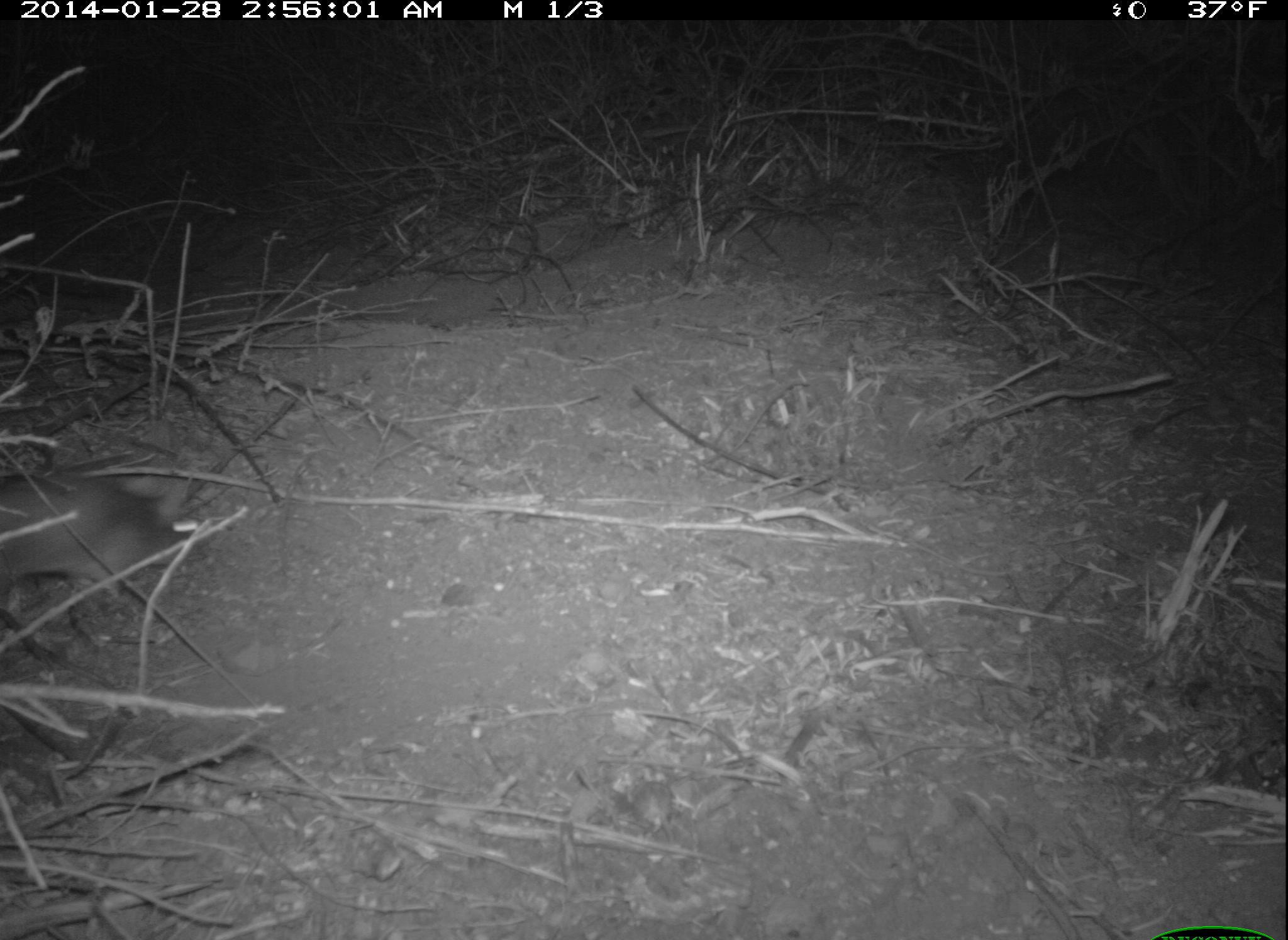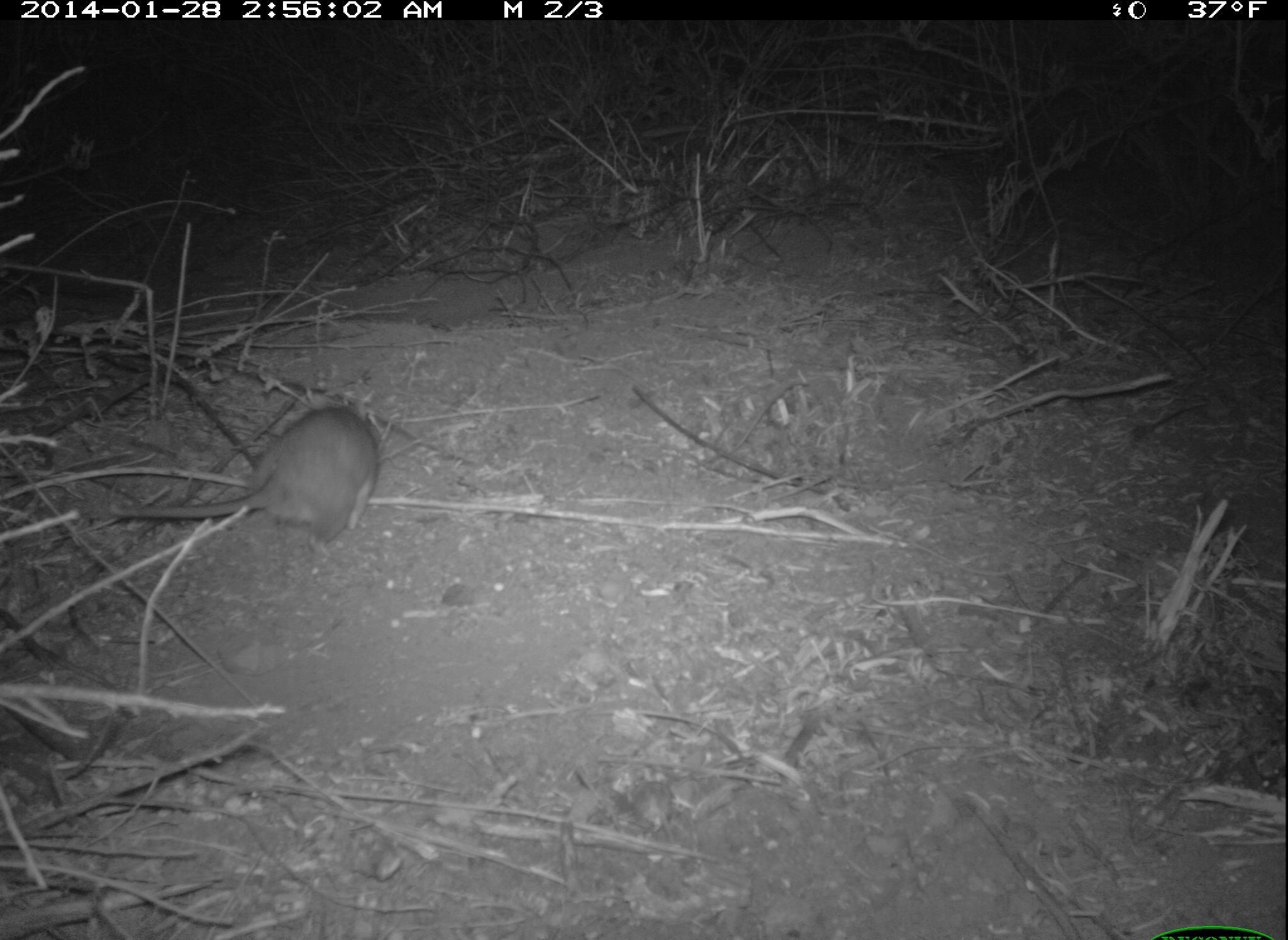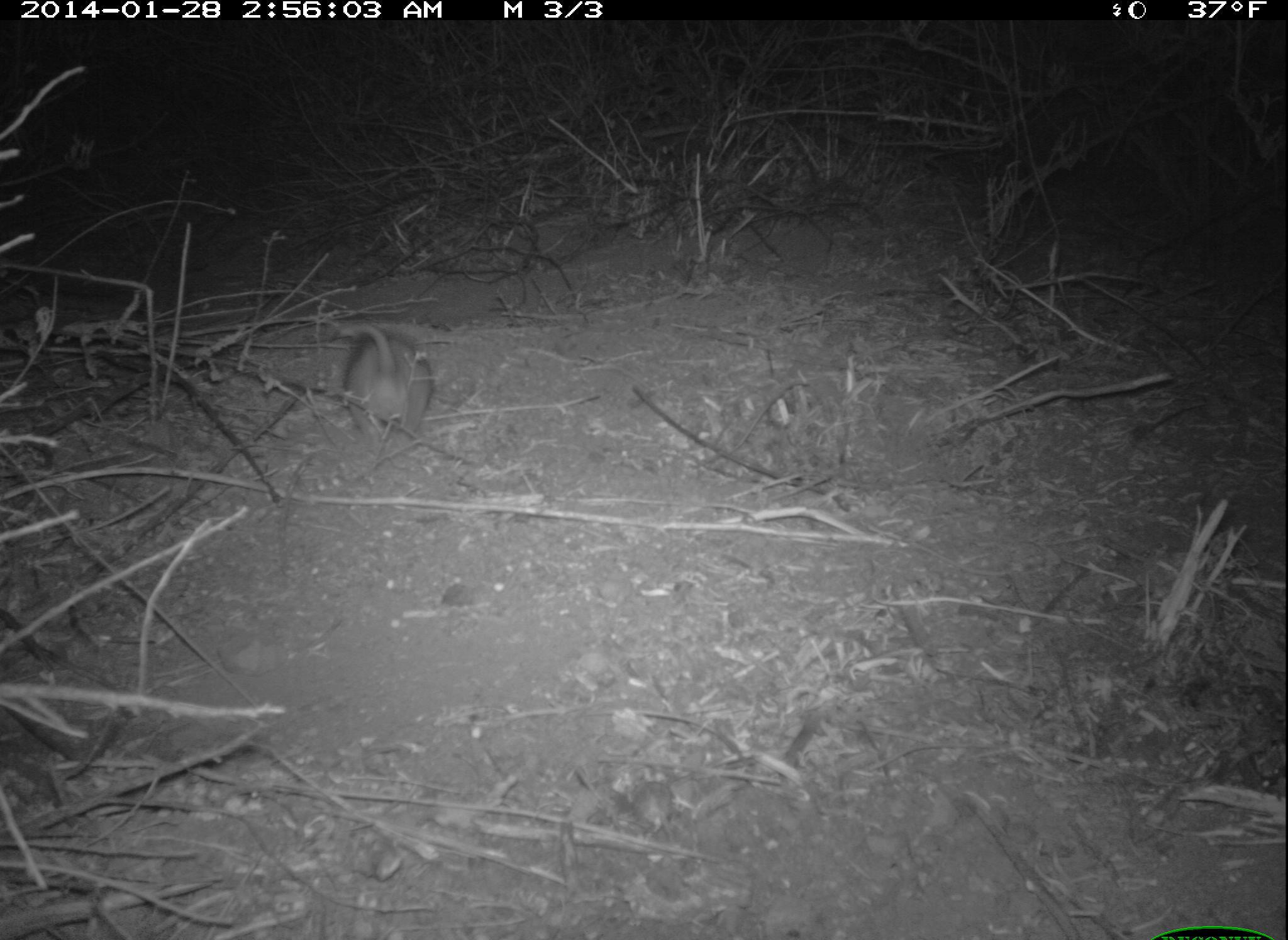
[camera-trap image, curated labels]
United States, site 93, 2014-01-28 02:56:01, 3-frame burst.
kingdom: Animalia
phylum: Chordata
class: Mammalia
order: Rodentia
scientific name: Rodentia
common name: rodent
Rodent (Rodentia).